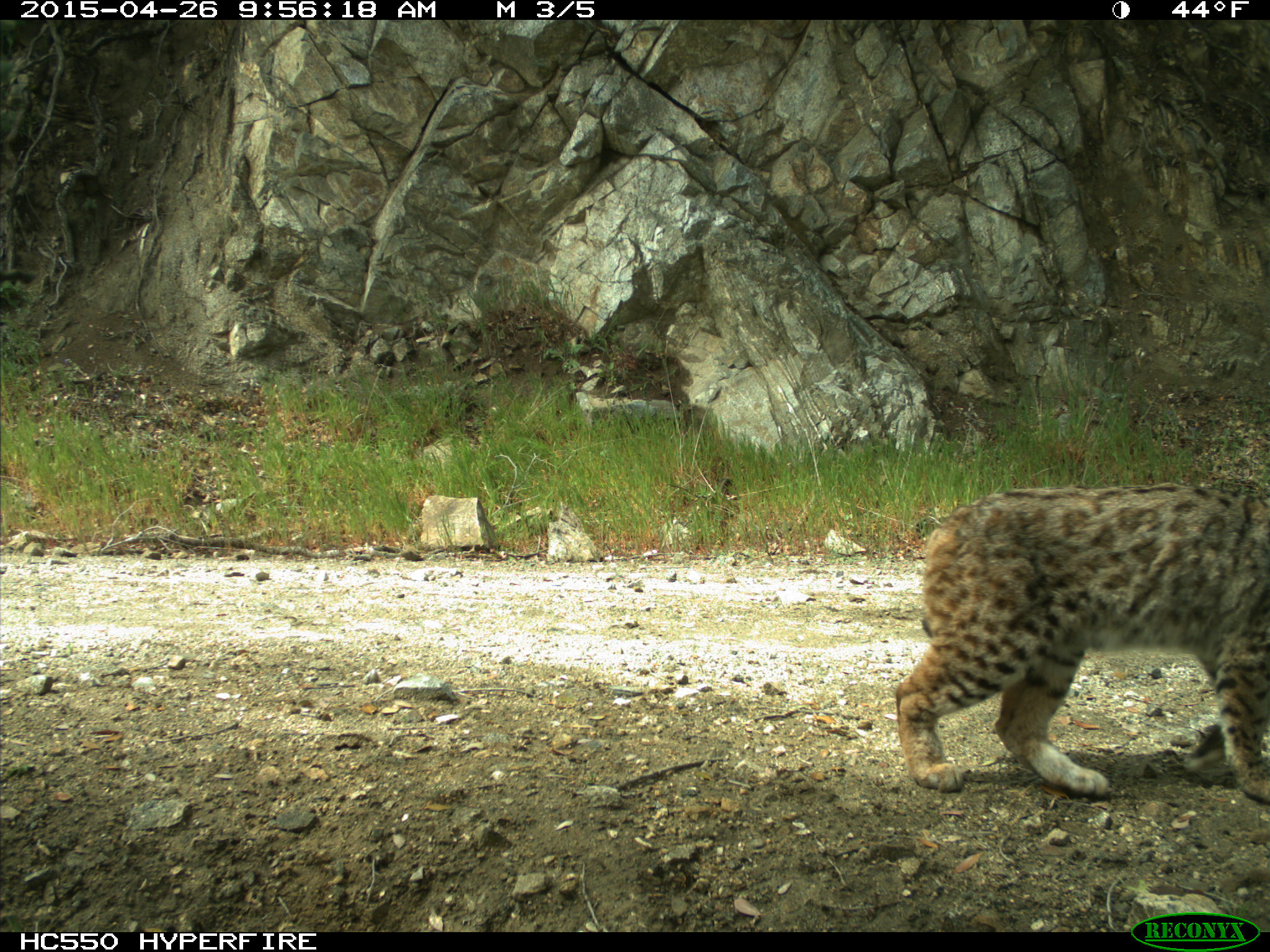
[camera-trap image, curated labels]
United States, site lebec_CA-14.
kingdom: Animalia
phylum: Chordata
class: Mammalia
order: Carnivora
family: Felidae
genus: Lynx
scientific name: Lynx rufus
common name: bobcat